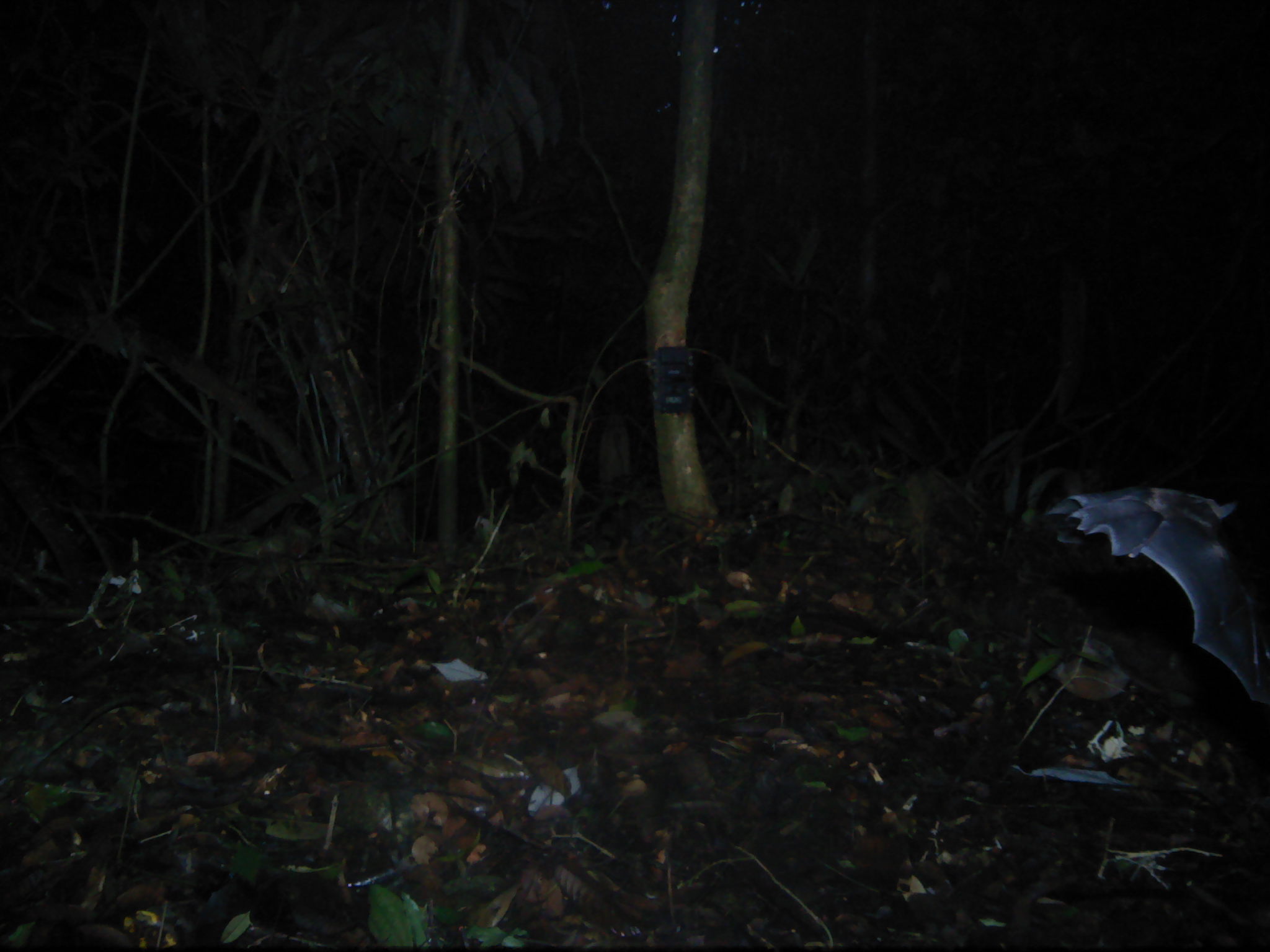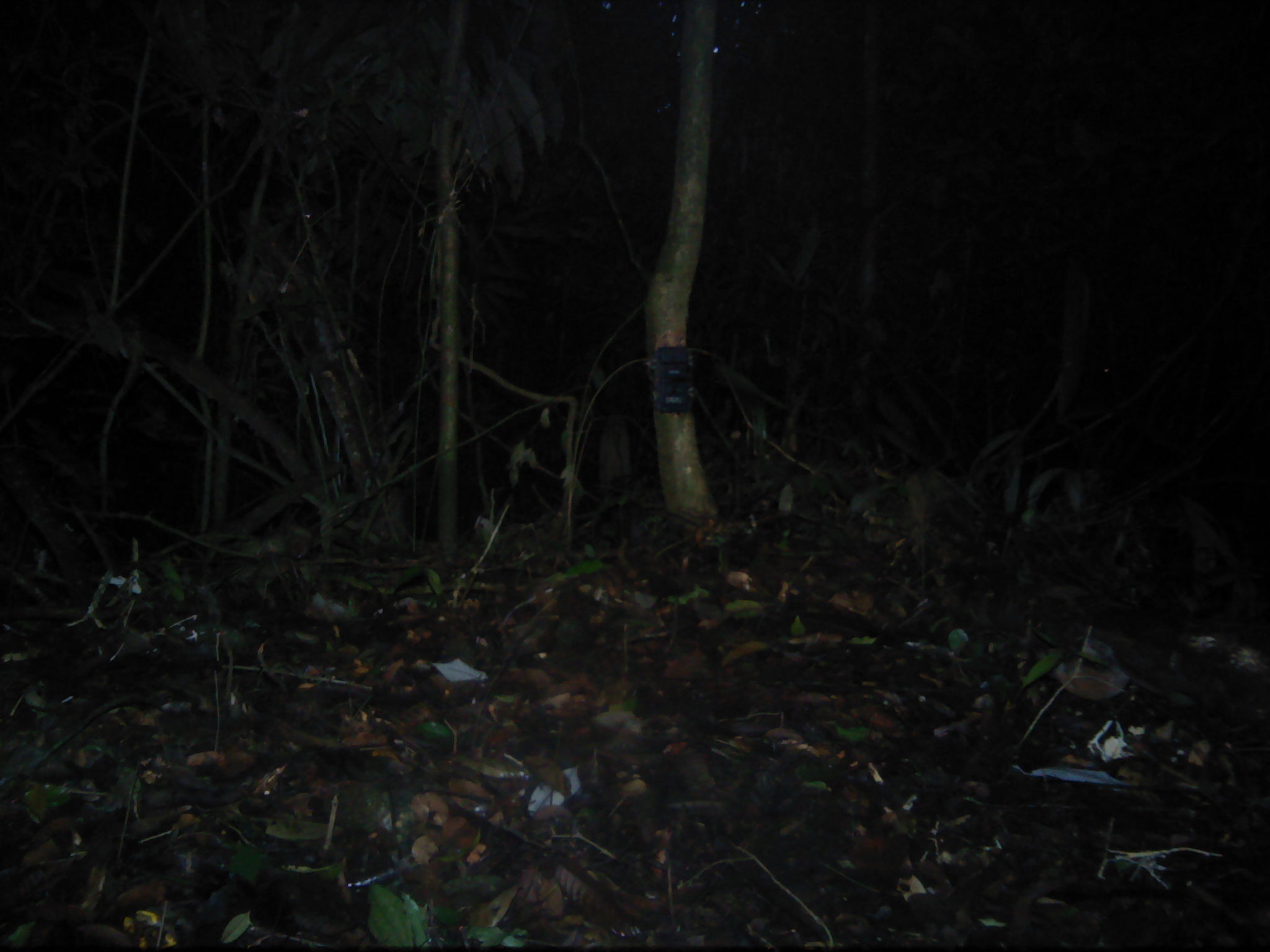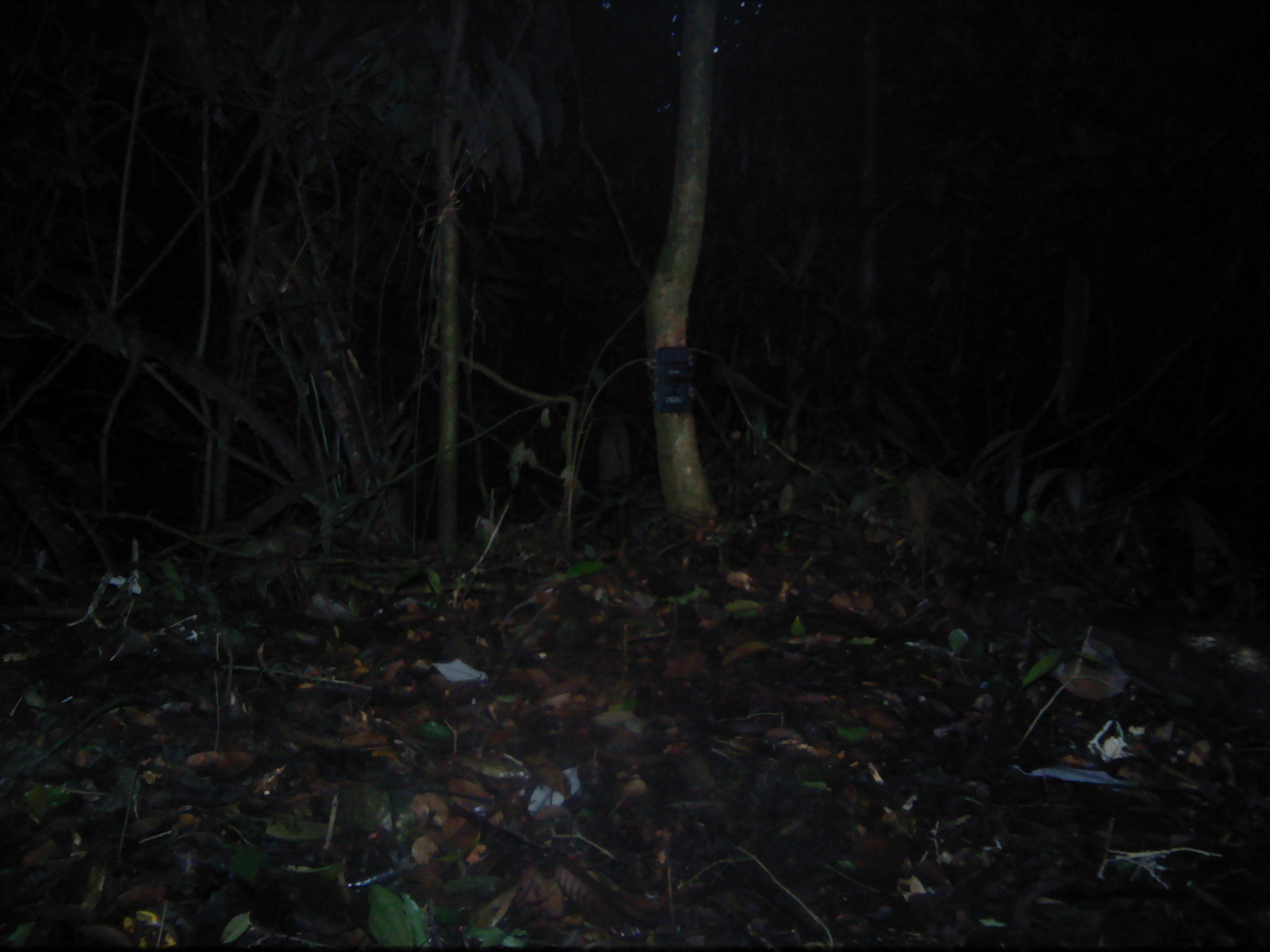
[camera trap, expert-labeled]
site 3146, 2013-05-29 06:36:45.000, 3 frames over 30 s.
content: unidentified animal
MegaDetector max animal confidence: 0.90